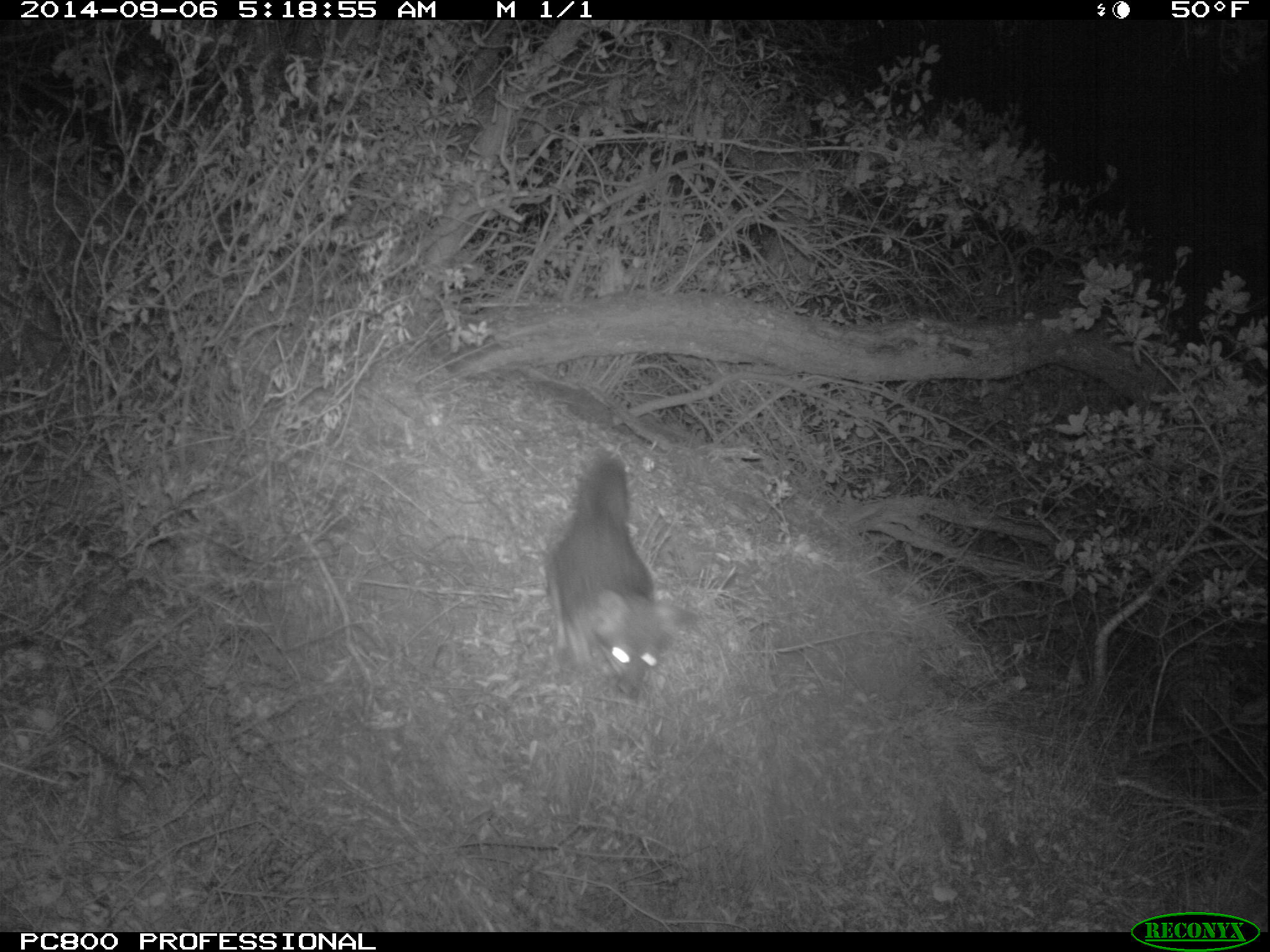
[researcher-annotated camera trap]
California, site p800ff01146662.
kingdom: Animalia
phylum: Chordata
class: Mammalia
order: Carnivora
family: Canidae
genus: Urocyon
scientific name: Urocyon littoralis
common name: island fox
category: fox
Fox (island fox) (Urocyon littoralis).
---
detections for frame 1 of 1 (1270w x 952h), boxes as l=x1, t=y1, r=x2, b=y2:
fox: l=543, t=452, r=695, b=699